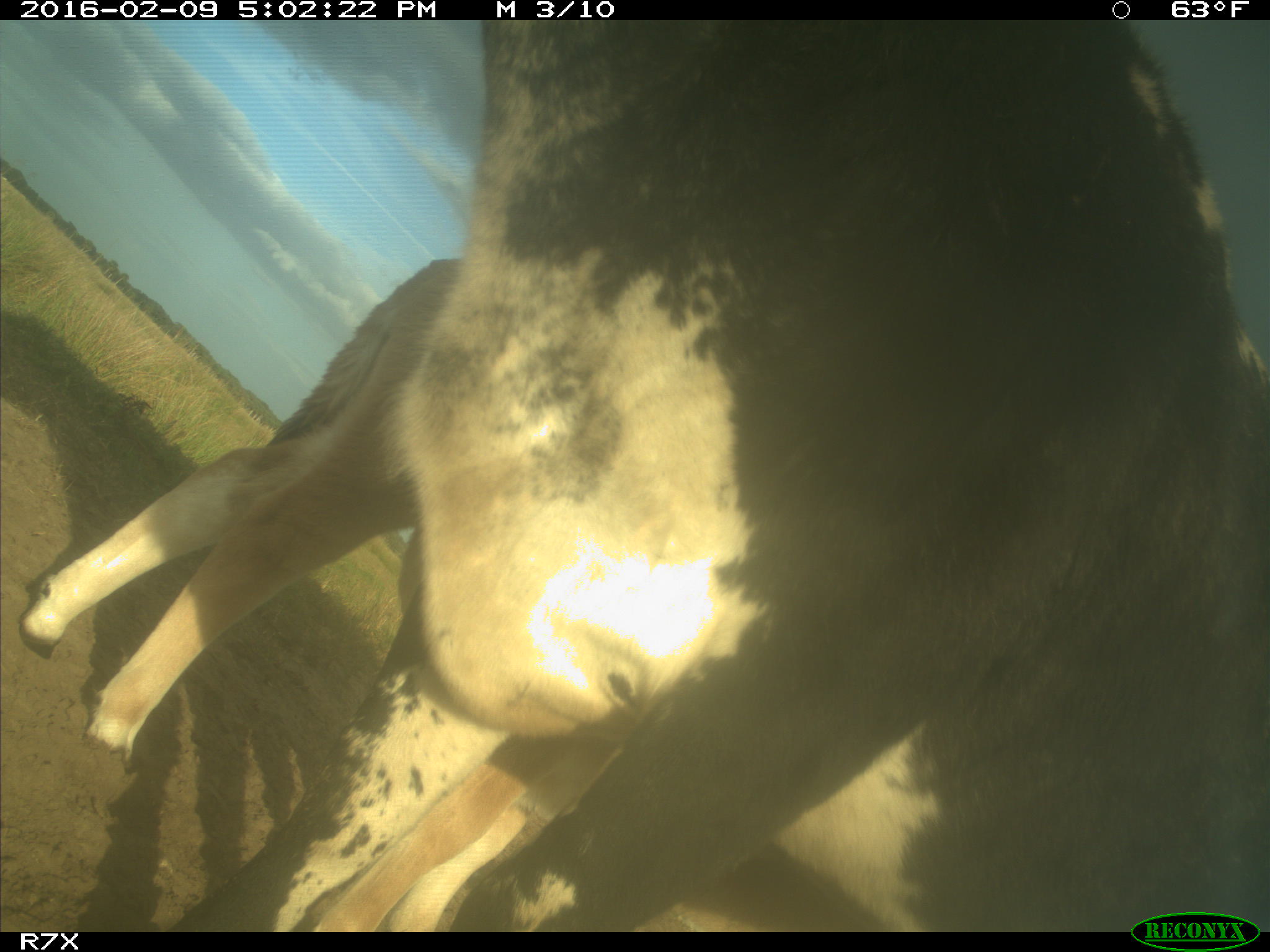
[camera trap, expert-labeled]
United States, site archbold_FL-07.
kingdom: Animalia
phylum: Chordata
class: Mammalia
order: Artiodactyla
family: Bovidae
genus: Bos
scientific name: Bos taurus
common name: domestic cow